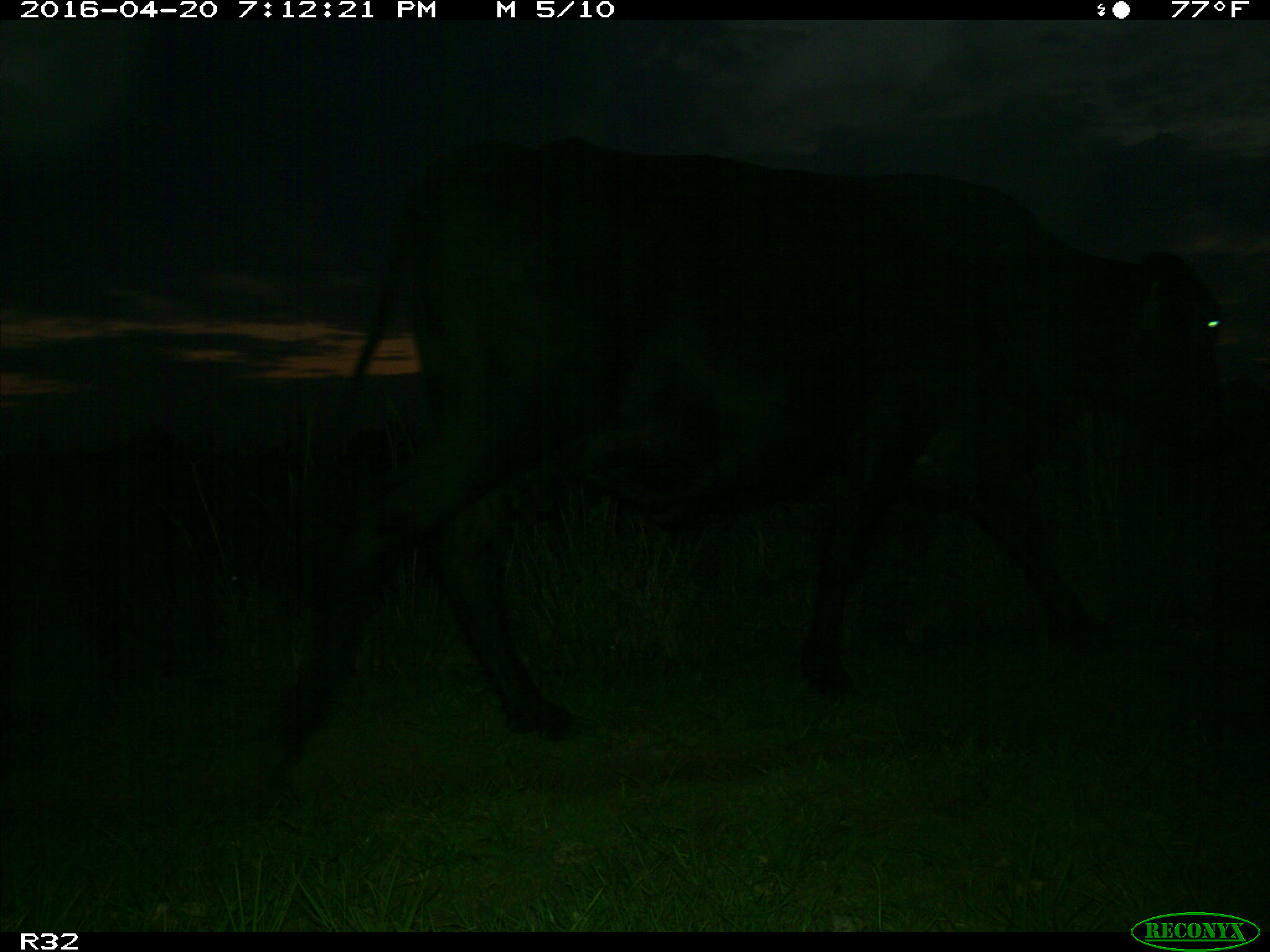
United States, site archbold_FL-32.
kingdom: Animalia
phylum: Chordata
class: Mammalia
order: Artiodactyla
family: Bovidae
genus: Bos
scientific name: Bos taurus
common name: domestic cow